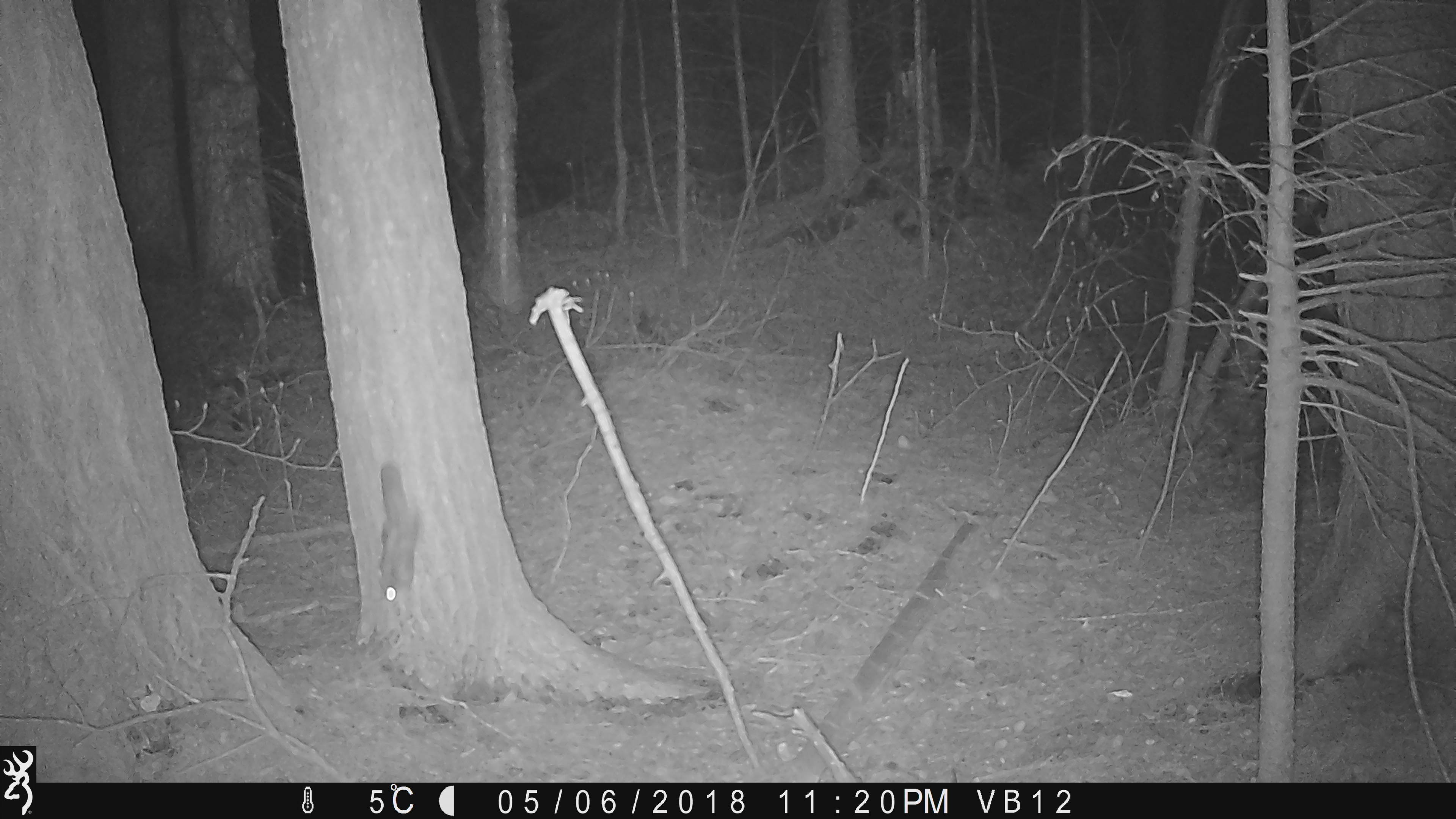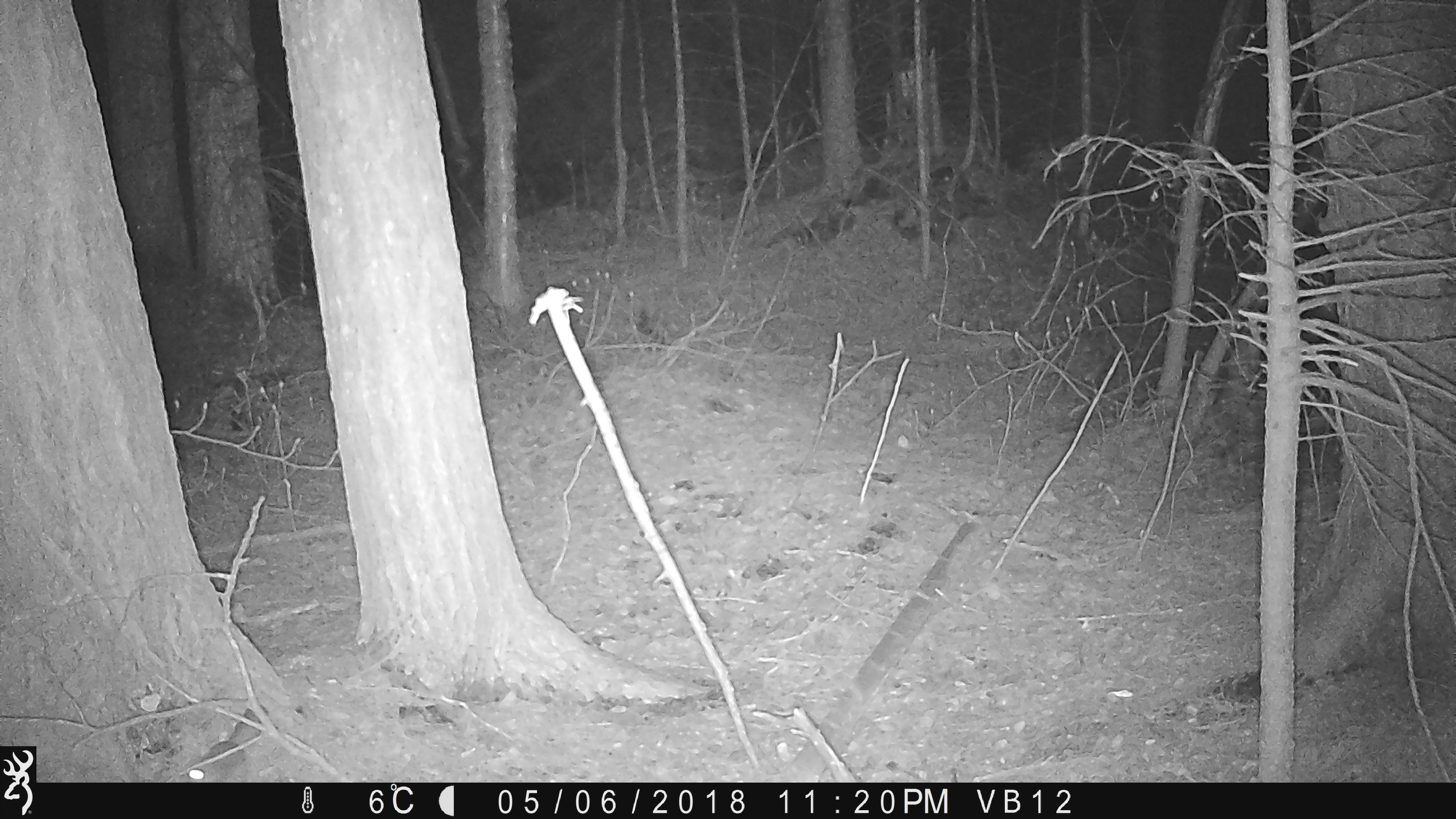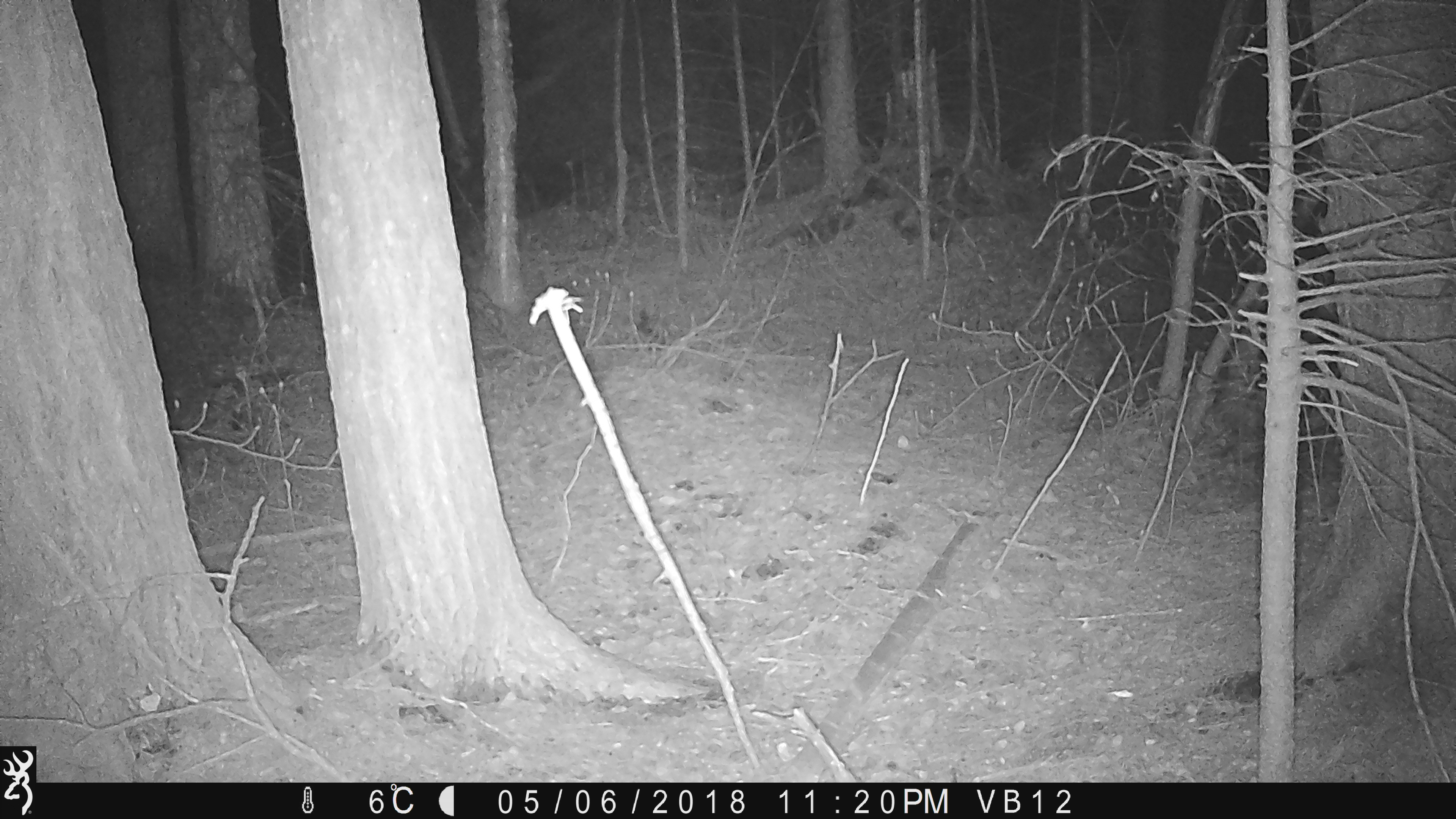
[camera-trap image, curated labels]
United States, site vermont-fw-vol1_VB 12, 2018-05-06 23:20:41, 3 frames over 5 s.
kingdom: Animalia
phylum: Chordata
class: Mammalia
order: Rodentia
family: Sciuridae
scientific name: Sciuridae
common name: squirrel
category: squirrel sp.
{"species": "squirrel sp. (squirrel) (Sciuridae)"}